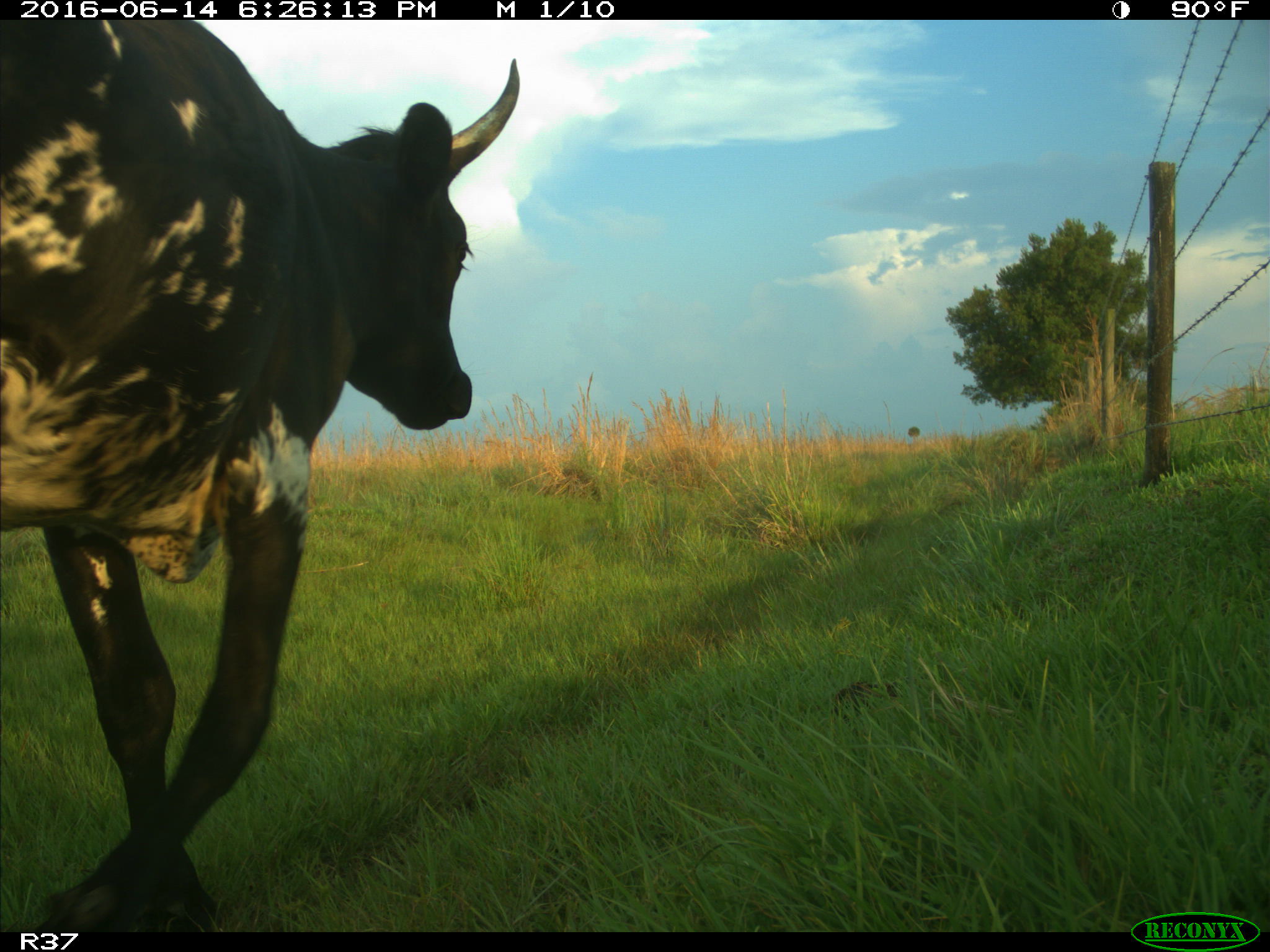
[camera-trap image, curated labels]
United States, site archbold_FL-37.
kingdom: Animalia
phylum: Chordata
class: Mammalia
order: Artiodactyla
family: Bovidae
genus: Bos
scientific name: Bos taurus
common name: domestic cow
Bos taurus (domestic cow).